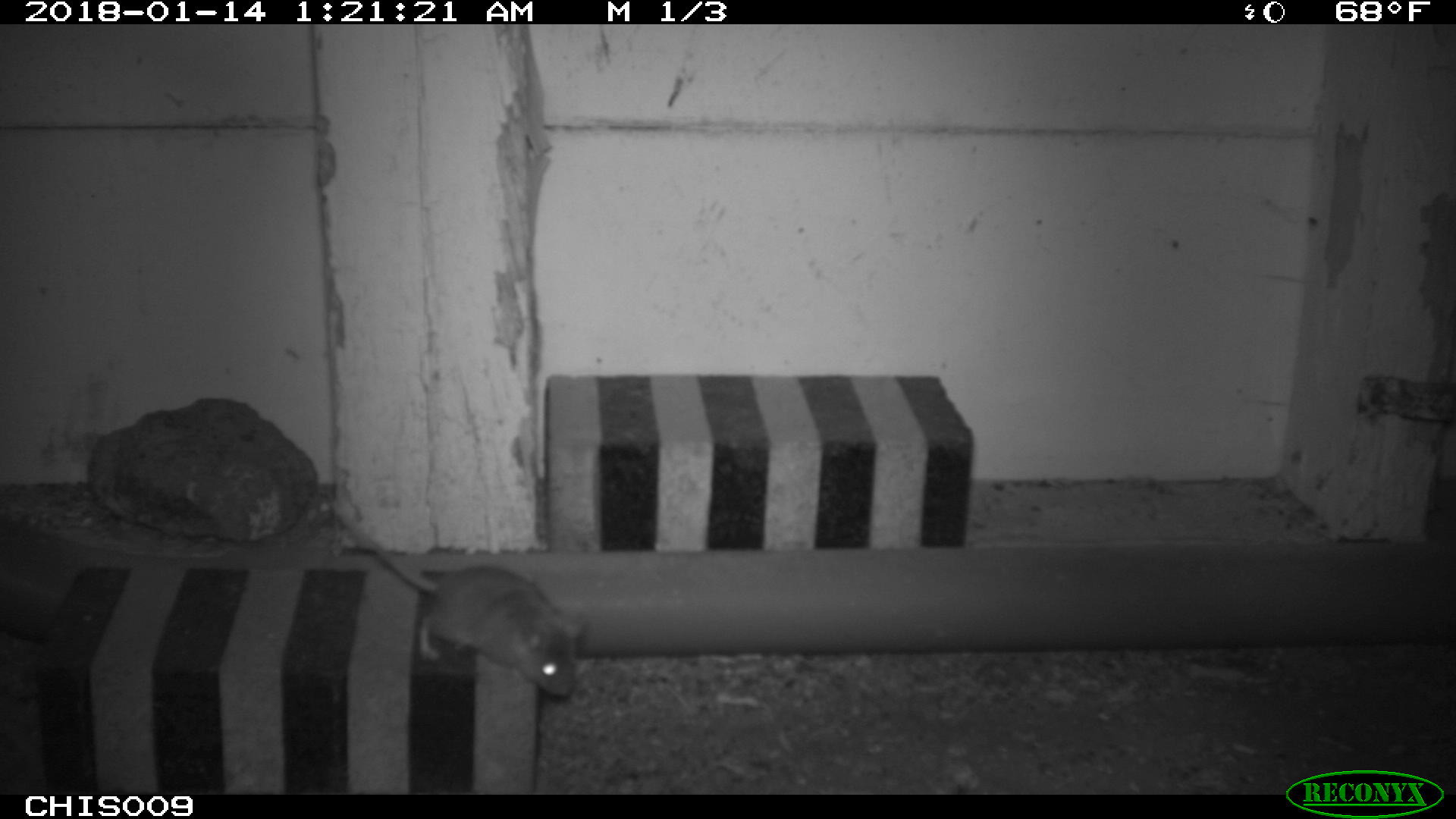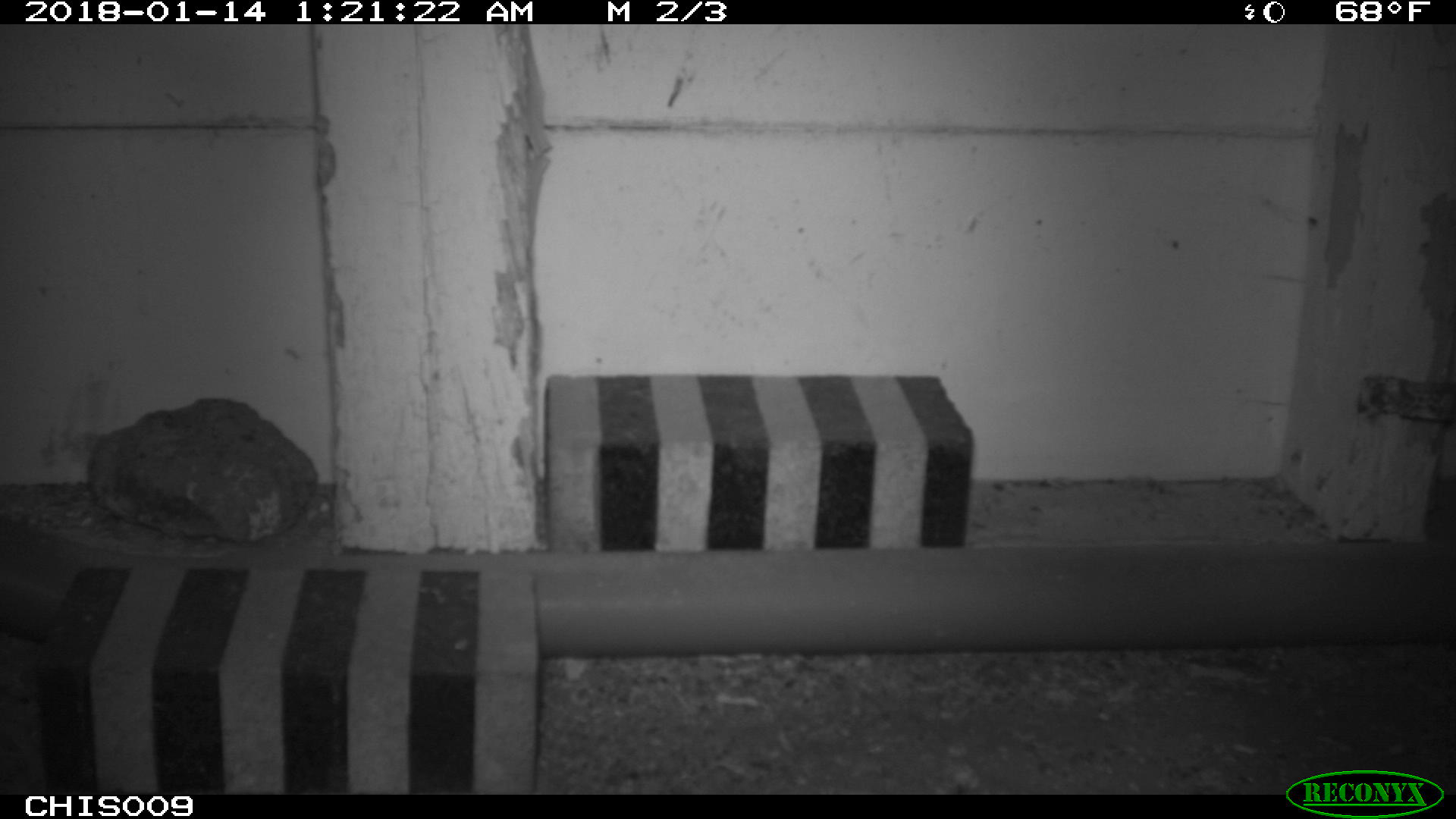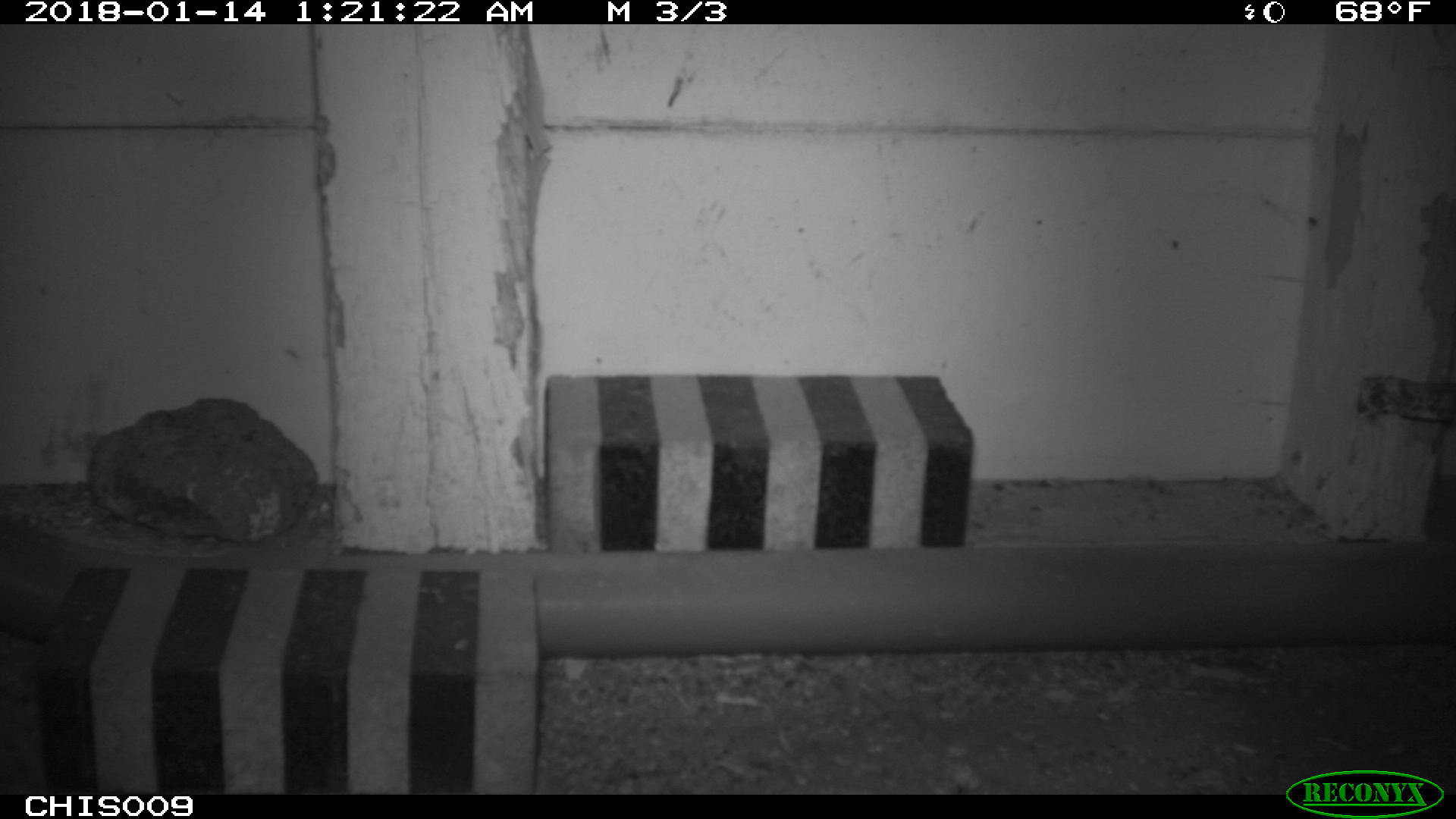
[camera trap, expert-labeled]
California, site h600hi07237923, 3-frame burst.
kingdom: Animalia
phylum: Chordata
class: Mammalia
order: Rodentia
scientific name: Rodentia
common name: rodent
Rodent (Rodentia).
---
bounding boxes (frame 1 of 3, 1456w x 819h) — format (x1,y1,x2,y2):
rodent: (331,498,585,695)